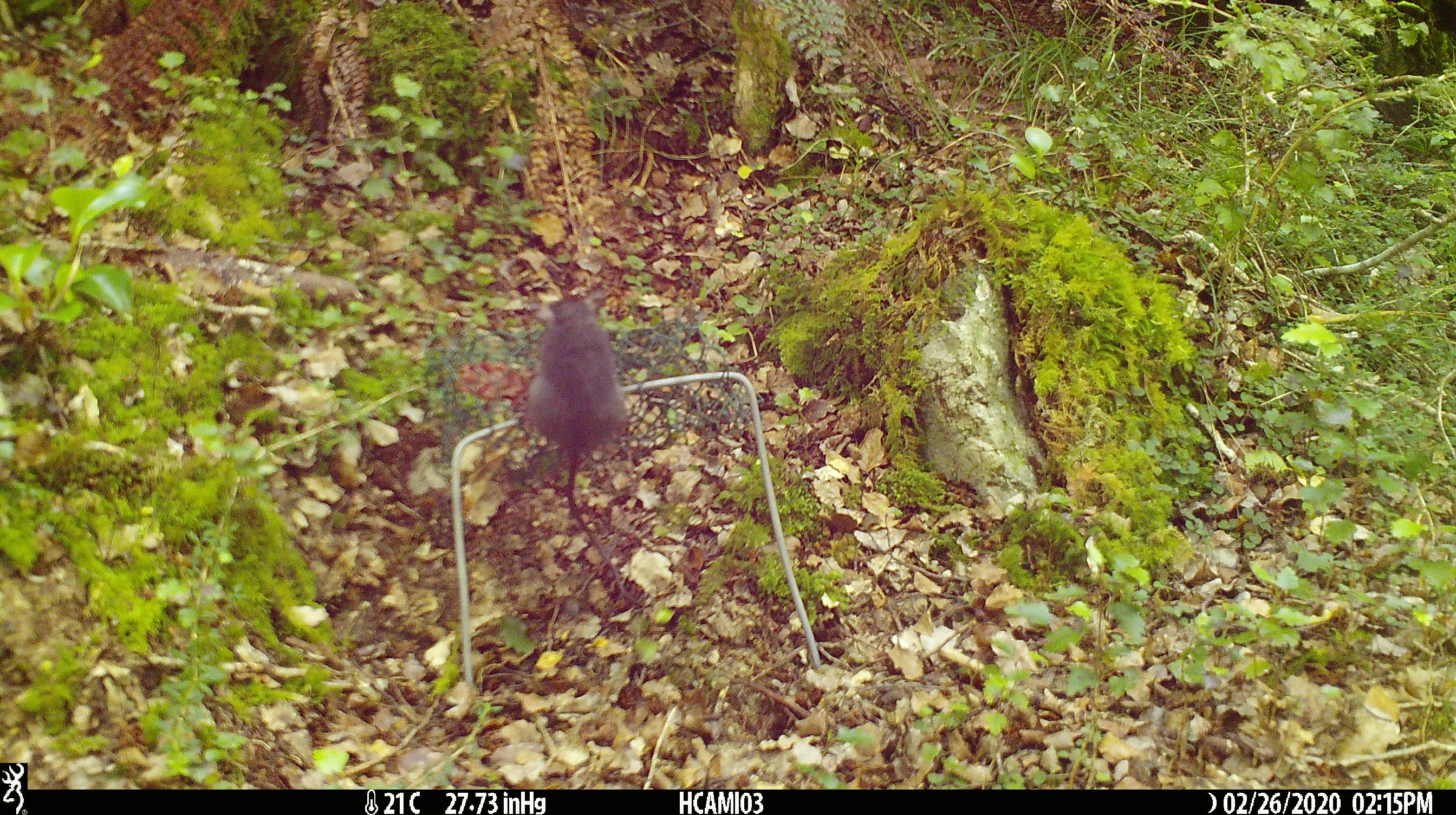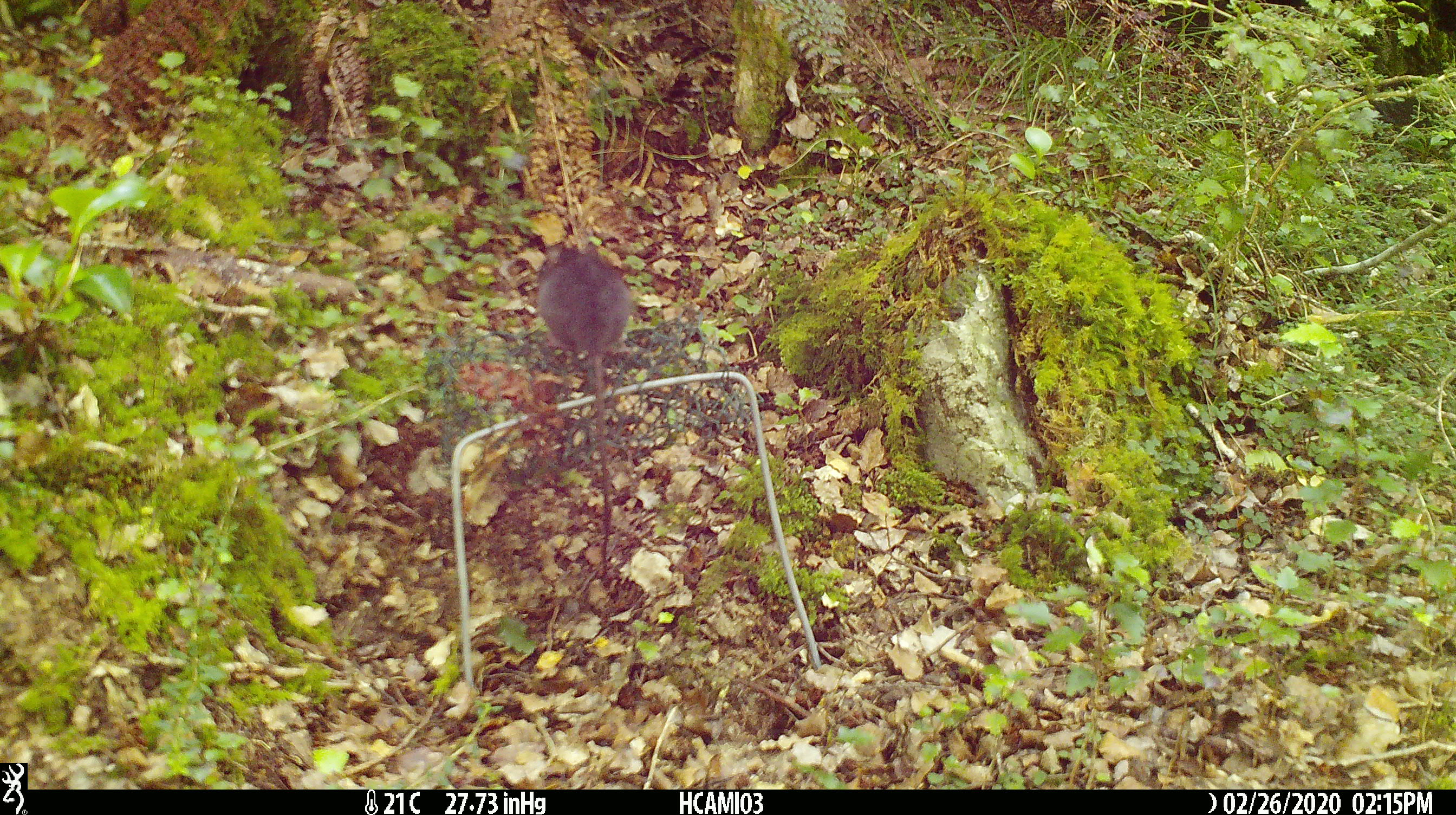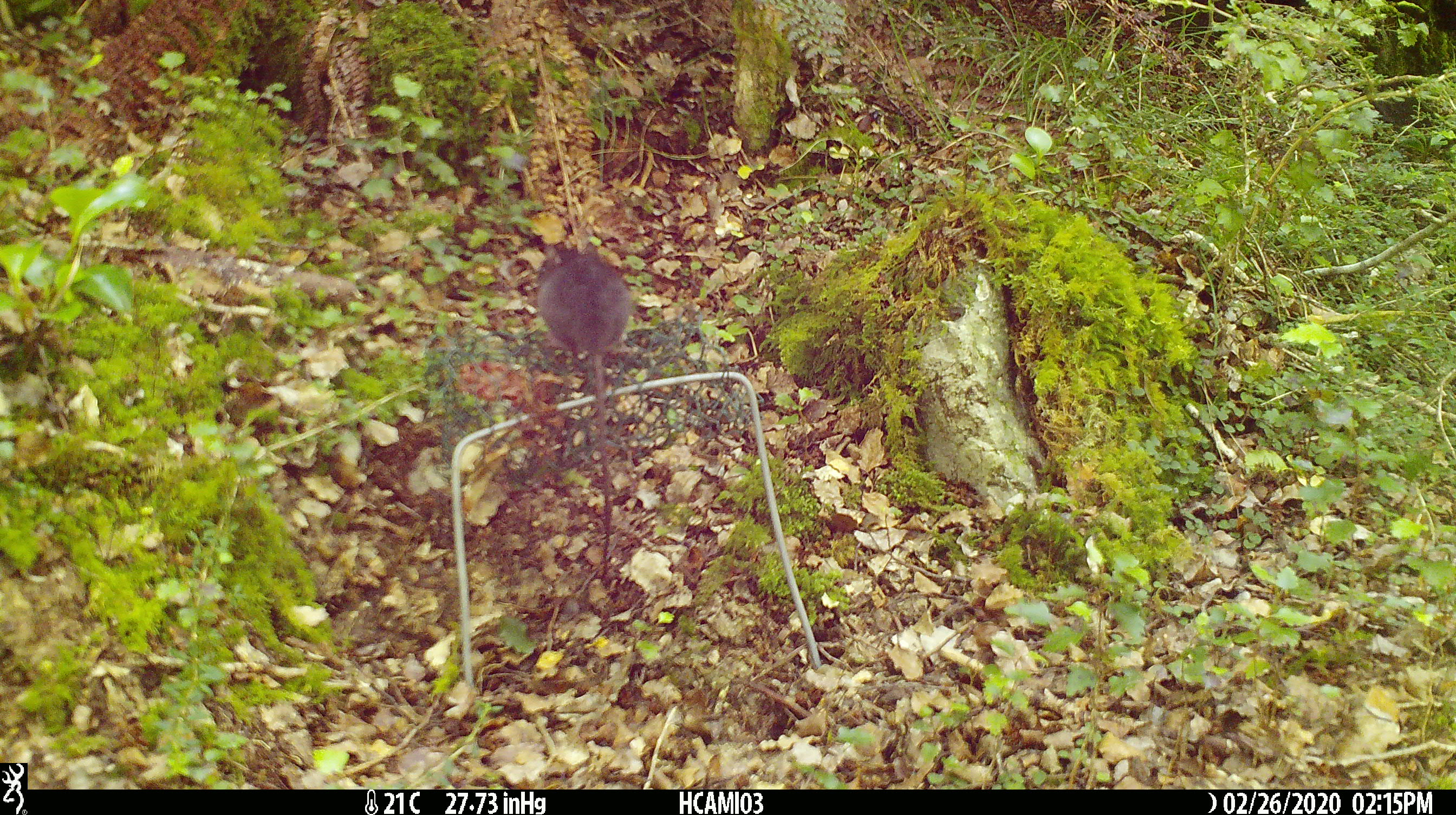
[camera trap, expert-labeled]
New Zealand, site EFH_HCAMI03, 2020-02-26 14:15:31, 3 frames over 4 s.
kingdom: Animalia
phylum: Chordata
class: Mammalia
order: Rodentia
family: Muridae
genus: Mus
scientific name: Mus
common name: mouse